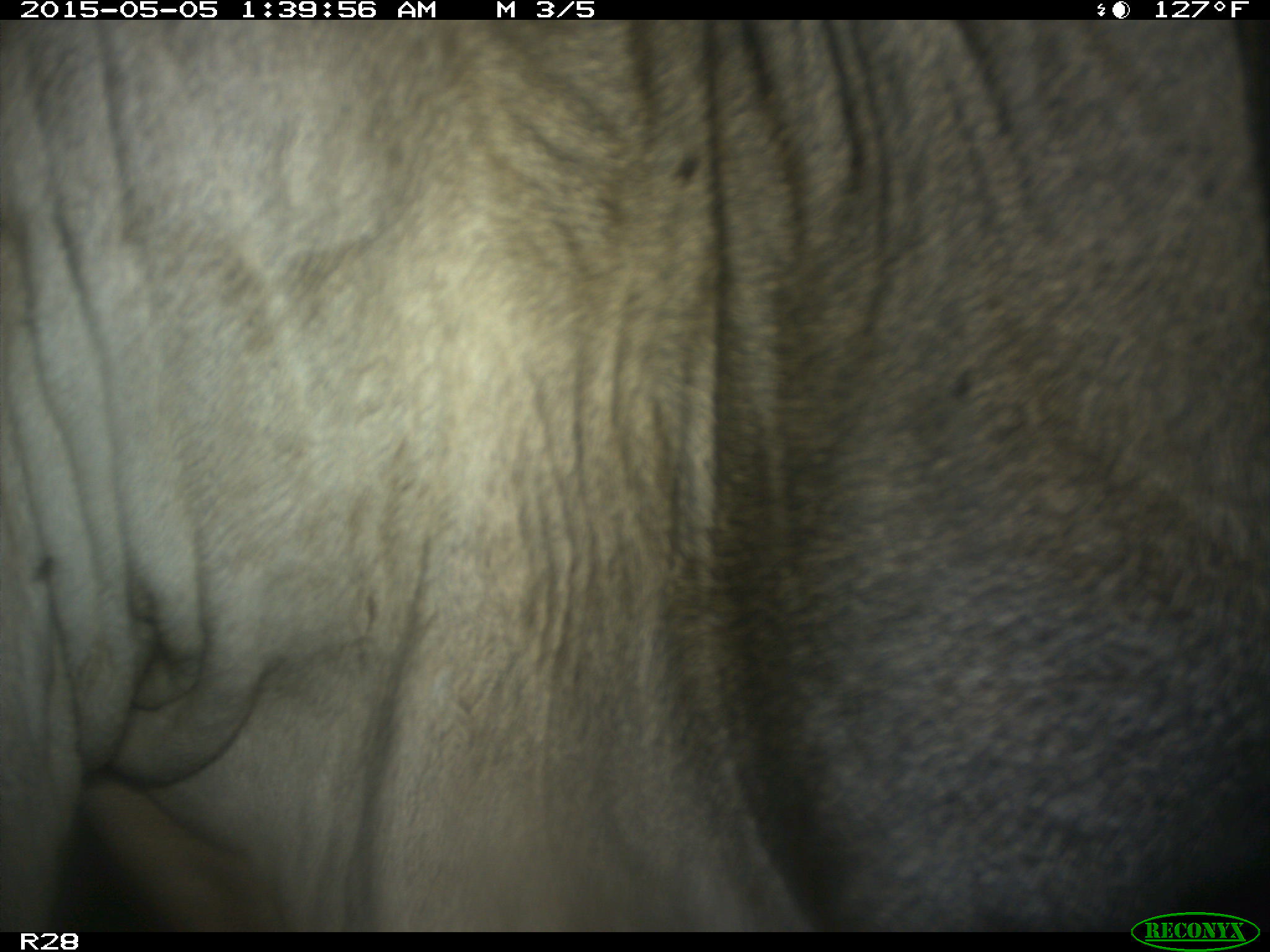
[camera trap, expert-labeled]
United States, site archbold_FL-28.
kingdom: Animalia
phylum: Chordata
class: Mammalia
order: Artiodactyla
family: Bovidae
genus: Bos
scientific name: Bos taurus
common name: domestic cow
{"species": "Bos taurus (domestic cow)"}